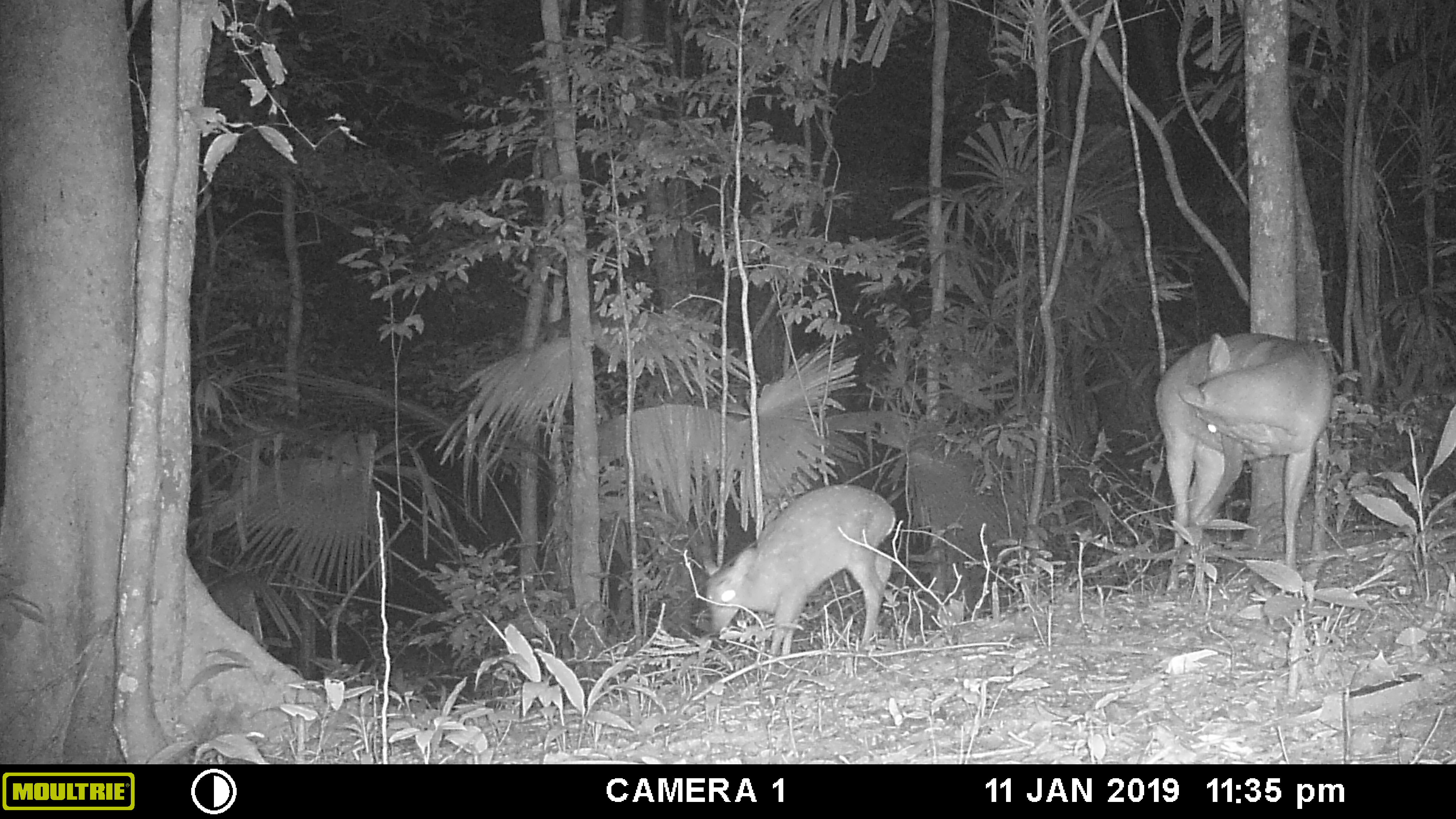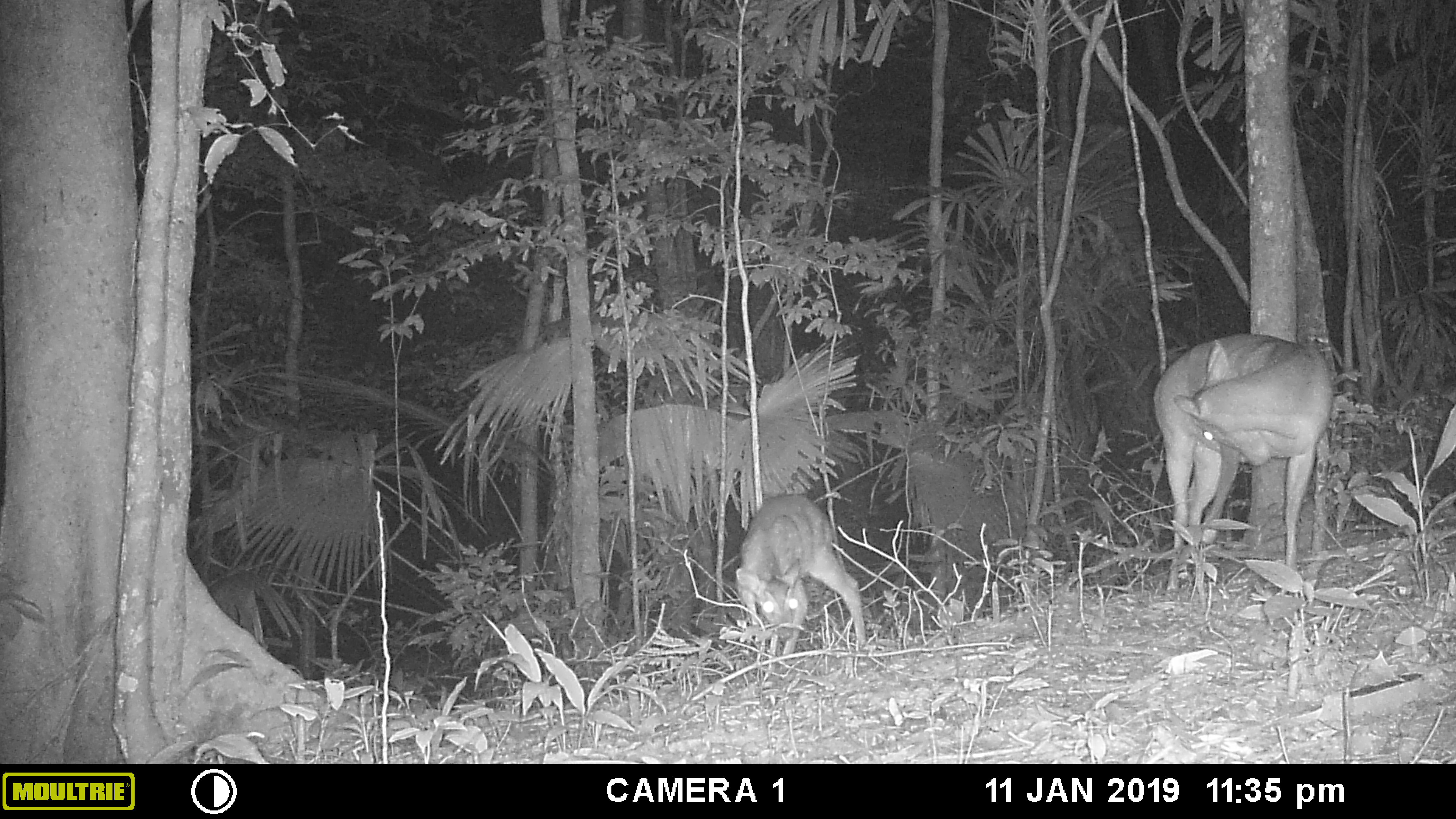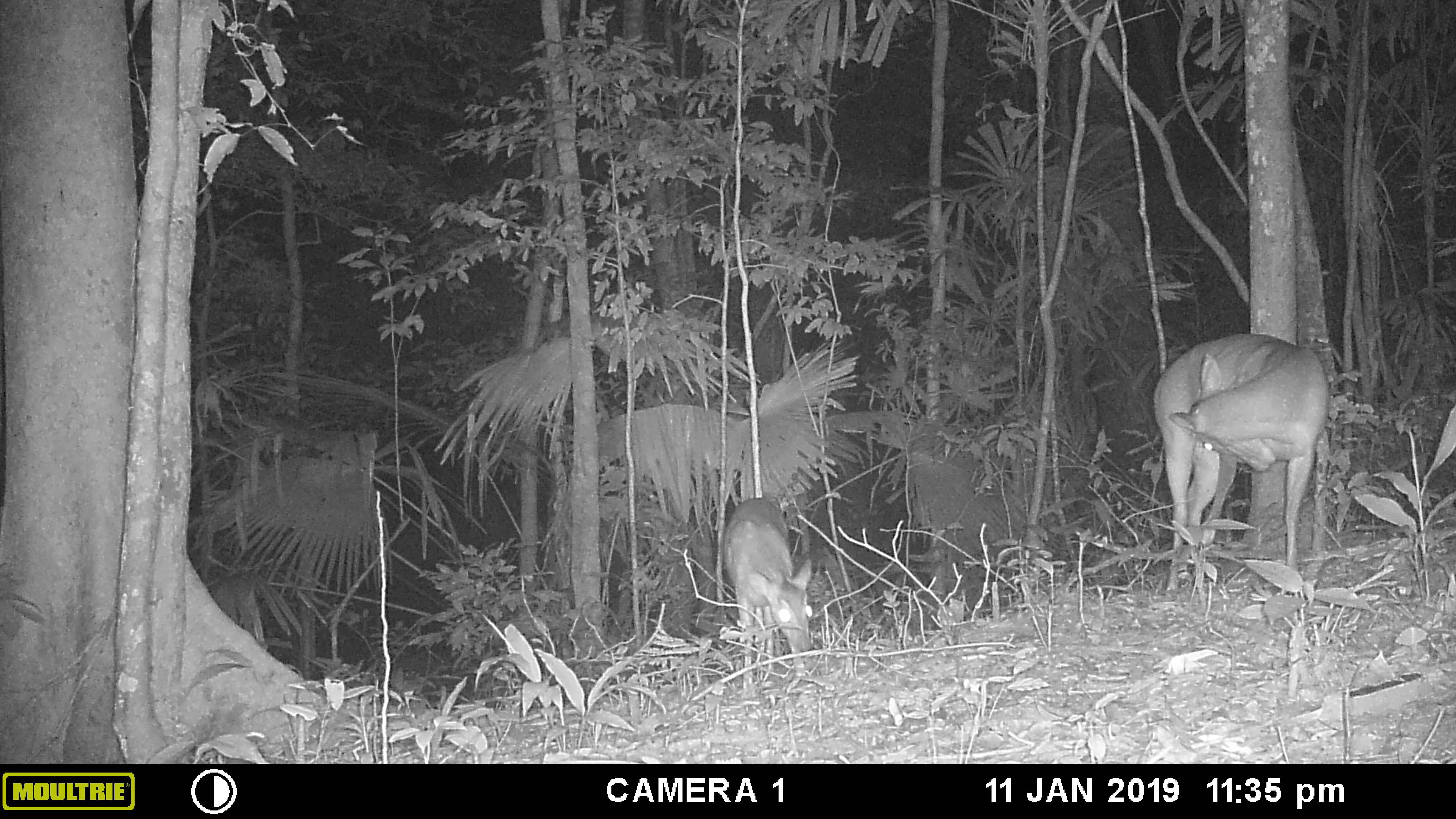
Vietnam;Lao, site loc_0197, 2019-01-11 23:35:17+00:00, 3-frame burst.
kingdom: Animalia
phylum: Chordata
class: Mammalia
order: Artiodactyla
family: Cervidae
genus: Muntiacus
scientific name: Muntiacus vuquangensis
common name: large-antlered muntjac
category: large antlered muntjac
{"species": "large antlered muntjac (large-antlered muntjac) (Muntiacus vuquangensis)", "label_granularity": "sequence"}